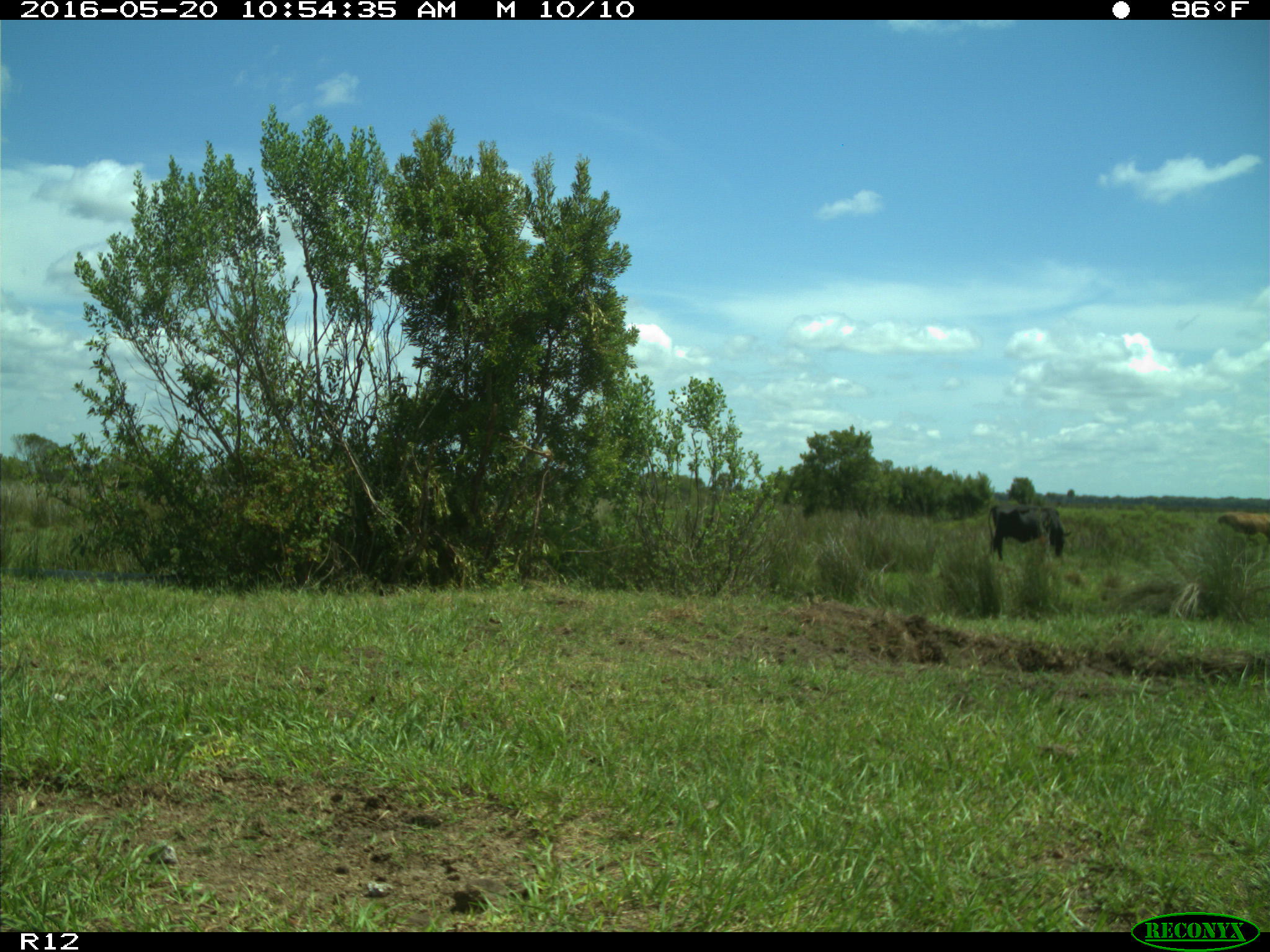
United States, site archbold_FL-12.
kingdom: Animalia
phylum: Chordata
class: Mammalia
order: Artiodactyla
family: Bovidae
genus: Bos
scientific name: Bos taurus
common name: domestic cow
Bos taurus (domestic cow).